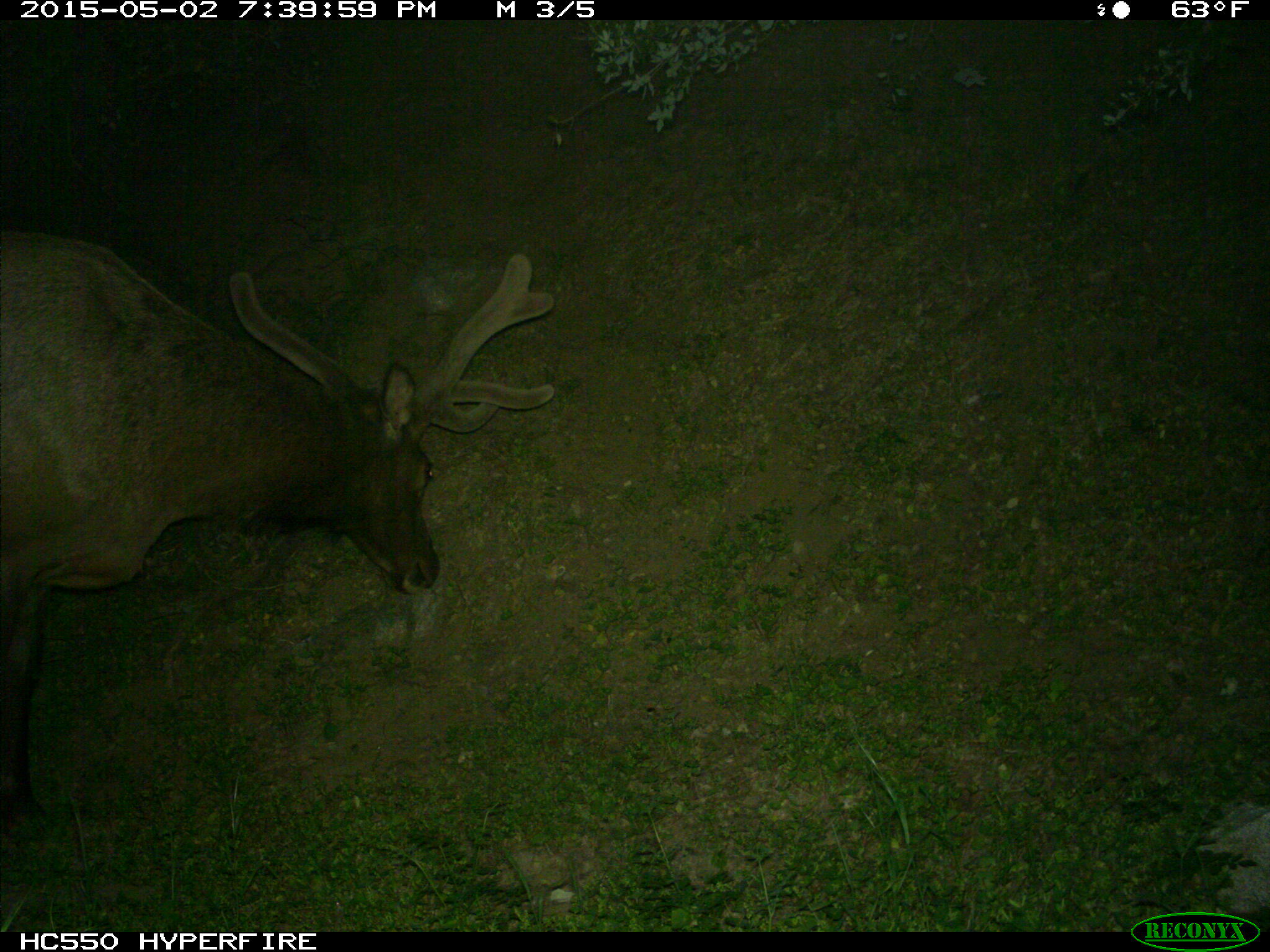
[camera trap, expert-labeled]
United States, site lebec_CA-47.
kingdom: Animalia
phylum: Chordata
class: Mammalia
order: Artiodactyla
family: Cervidae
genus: Cervus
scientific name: Cervus canadensis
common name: elk